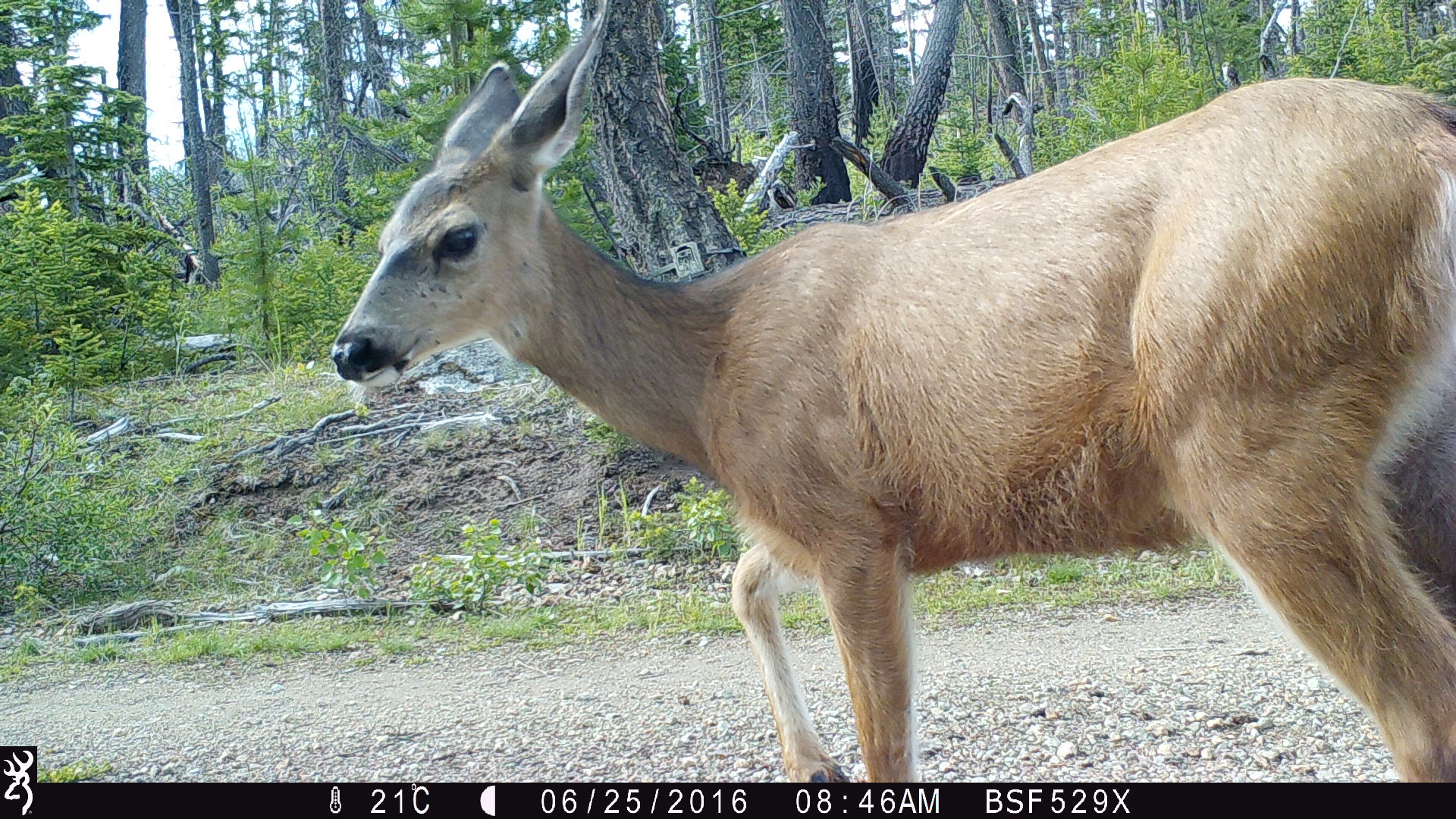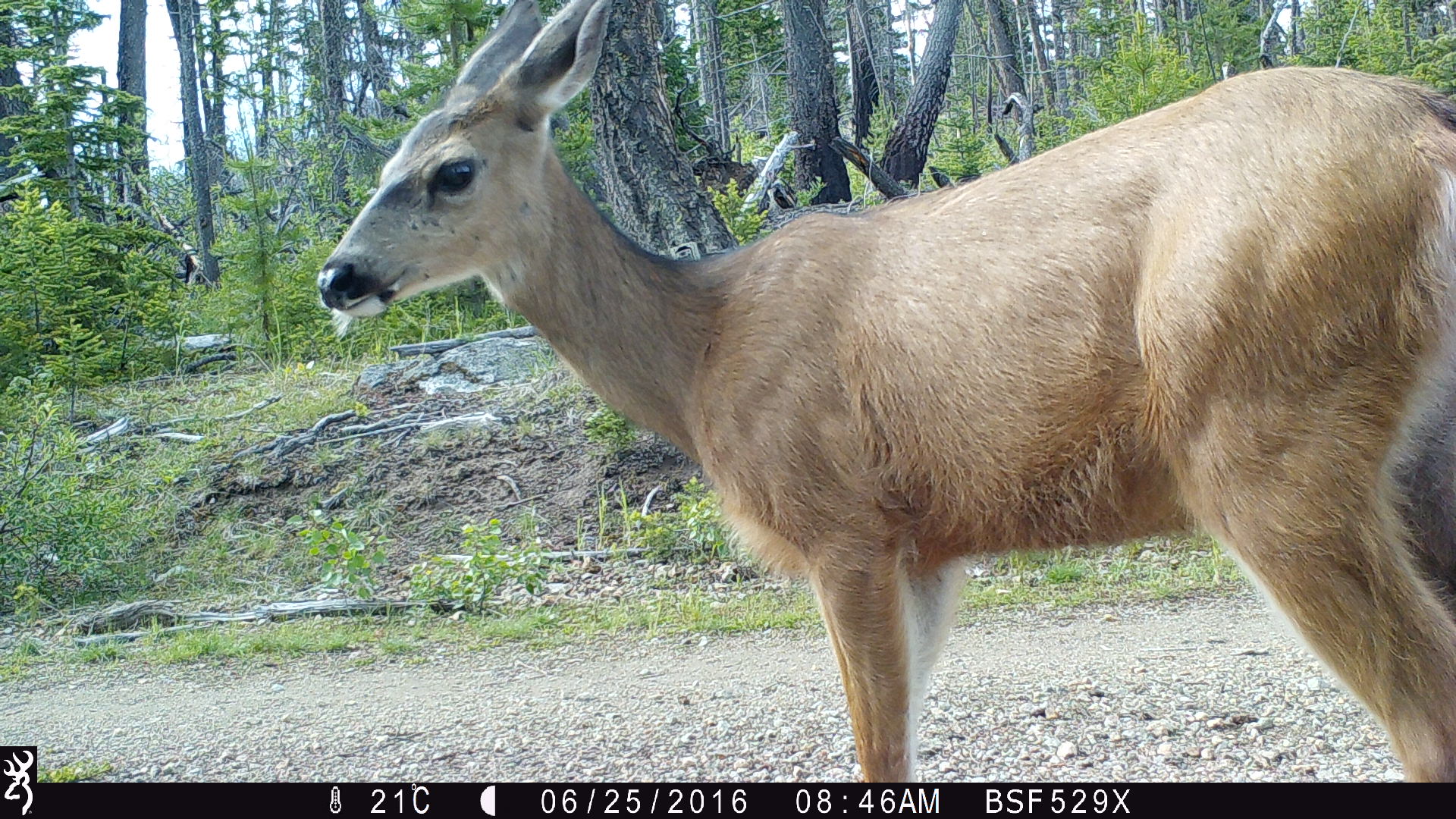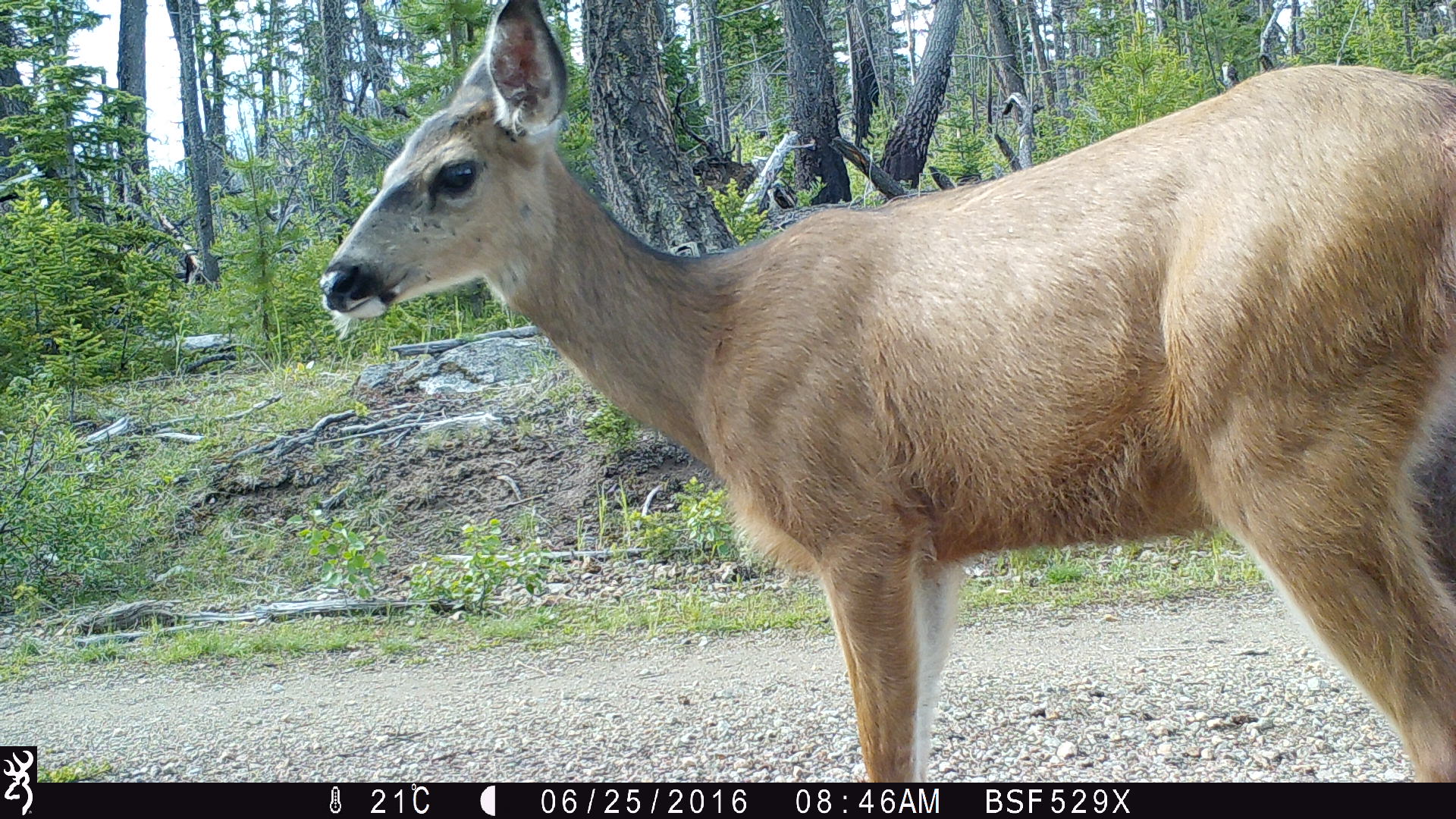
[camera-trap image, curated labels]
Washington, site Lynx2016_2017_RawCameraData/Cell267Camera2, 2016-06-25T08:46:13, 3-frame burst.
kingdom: Animalia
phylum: Chordata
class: Mammalia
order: Artiodactyla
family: Cervidae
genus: Odocoileus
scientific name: Odocoileus hemionus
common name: mule deer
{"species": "Odocoileus hemionus (mule deer)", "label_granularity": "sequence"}